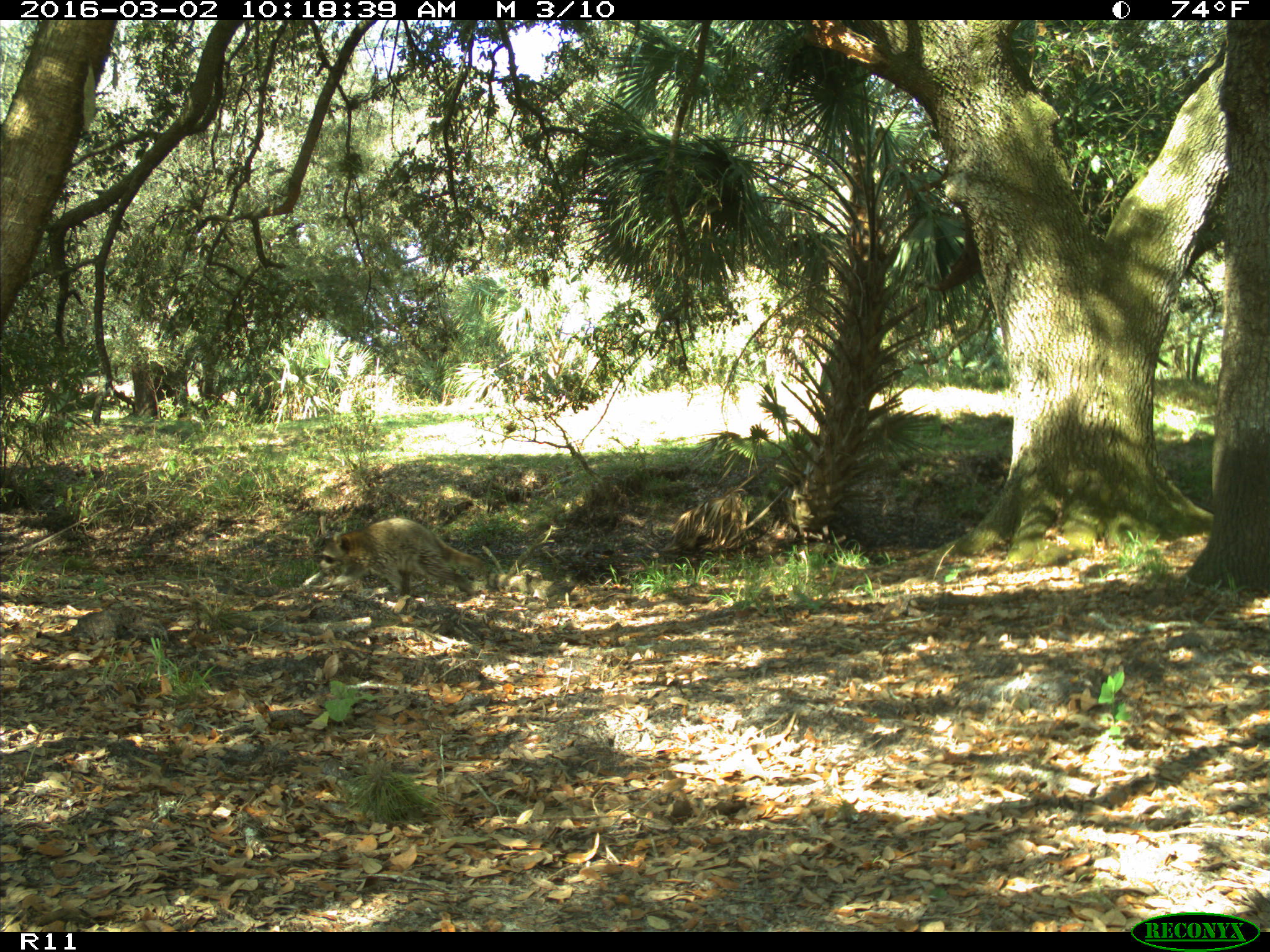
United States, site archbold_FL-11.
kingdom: Animalia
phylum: Chordata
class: Mammalia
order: Carnivora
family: Procyonidae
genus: Procyon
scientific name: Procyon lotor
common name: common raccoon